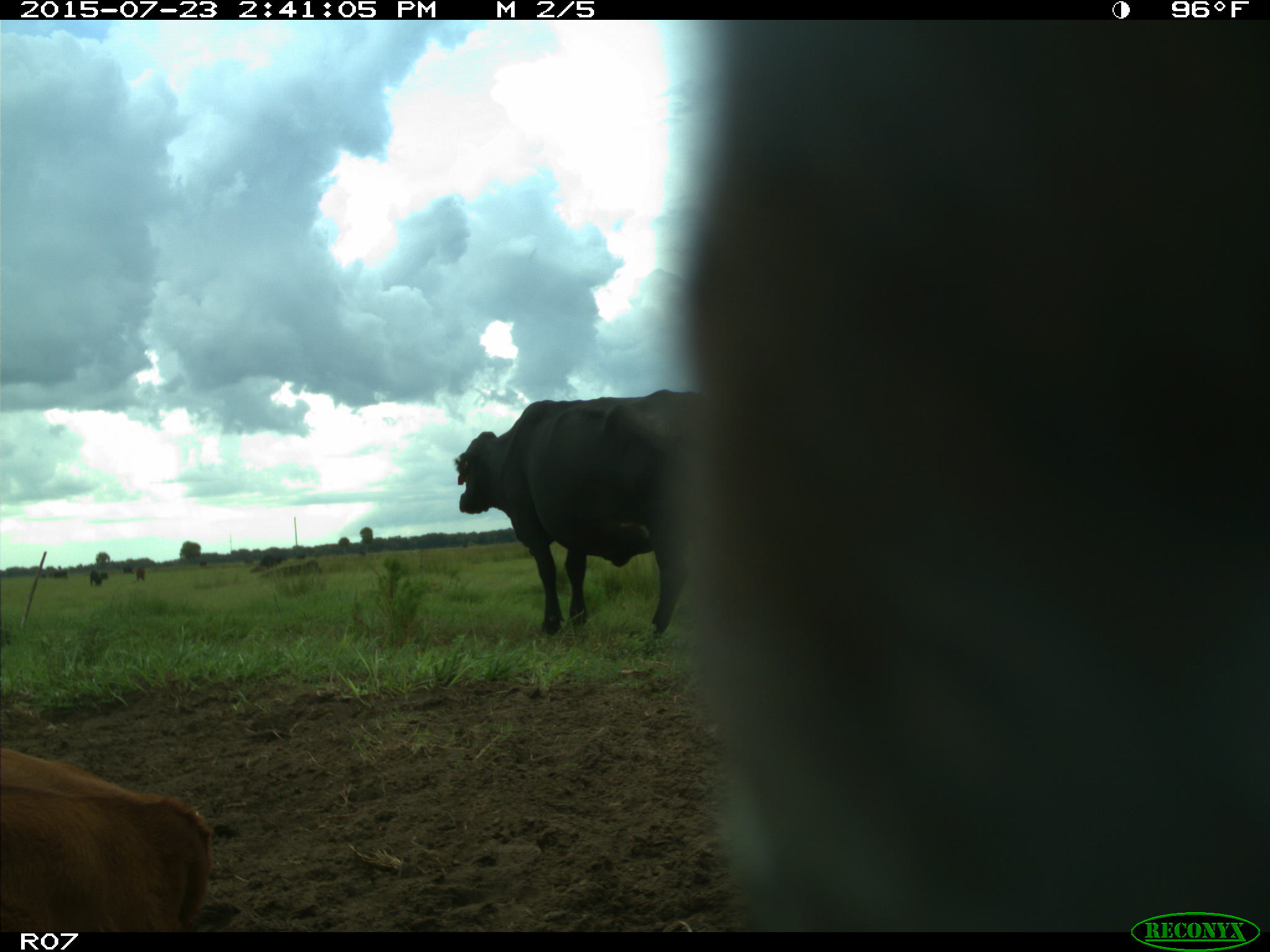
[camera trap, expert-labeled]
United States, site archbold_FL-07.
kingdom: Animalia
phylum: Chordata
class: Mammalia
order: Artiodactyla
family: Bovidae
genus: Bos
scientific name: Bos taurus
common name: domestic cow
Bos taurus (domestic cow).